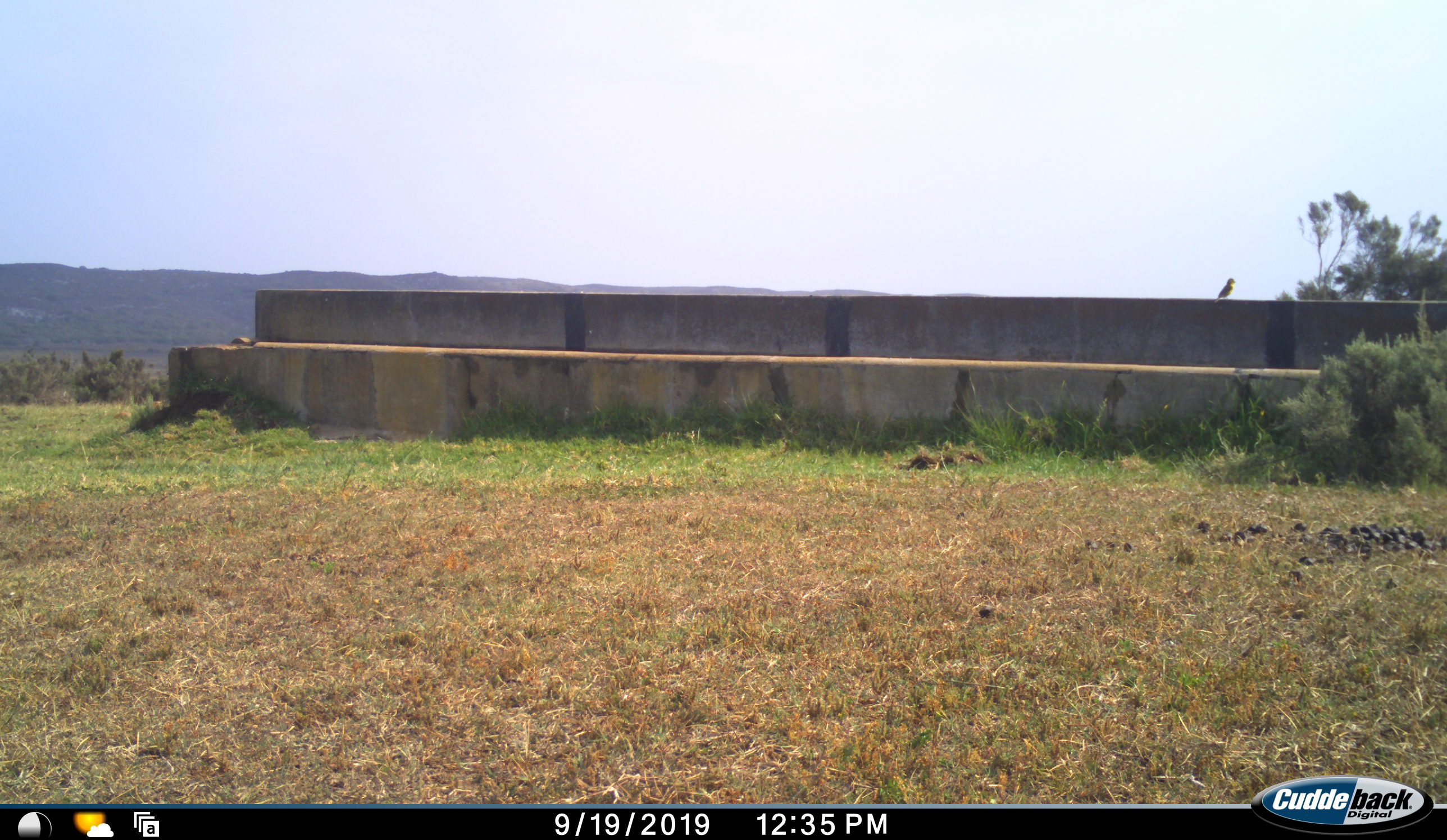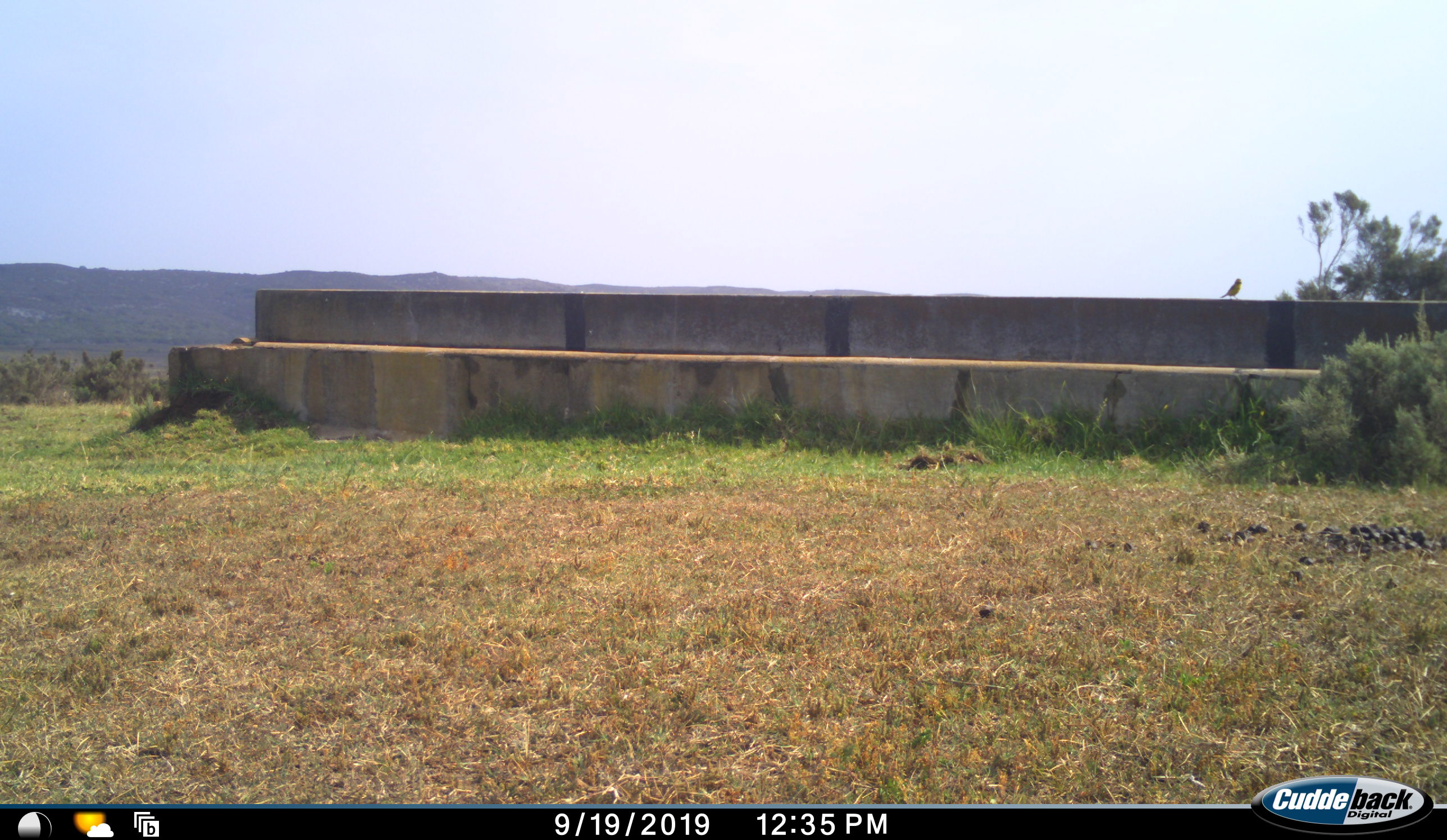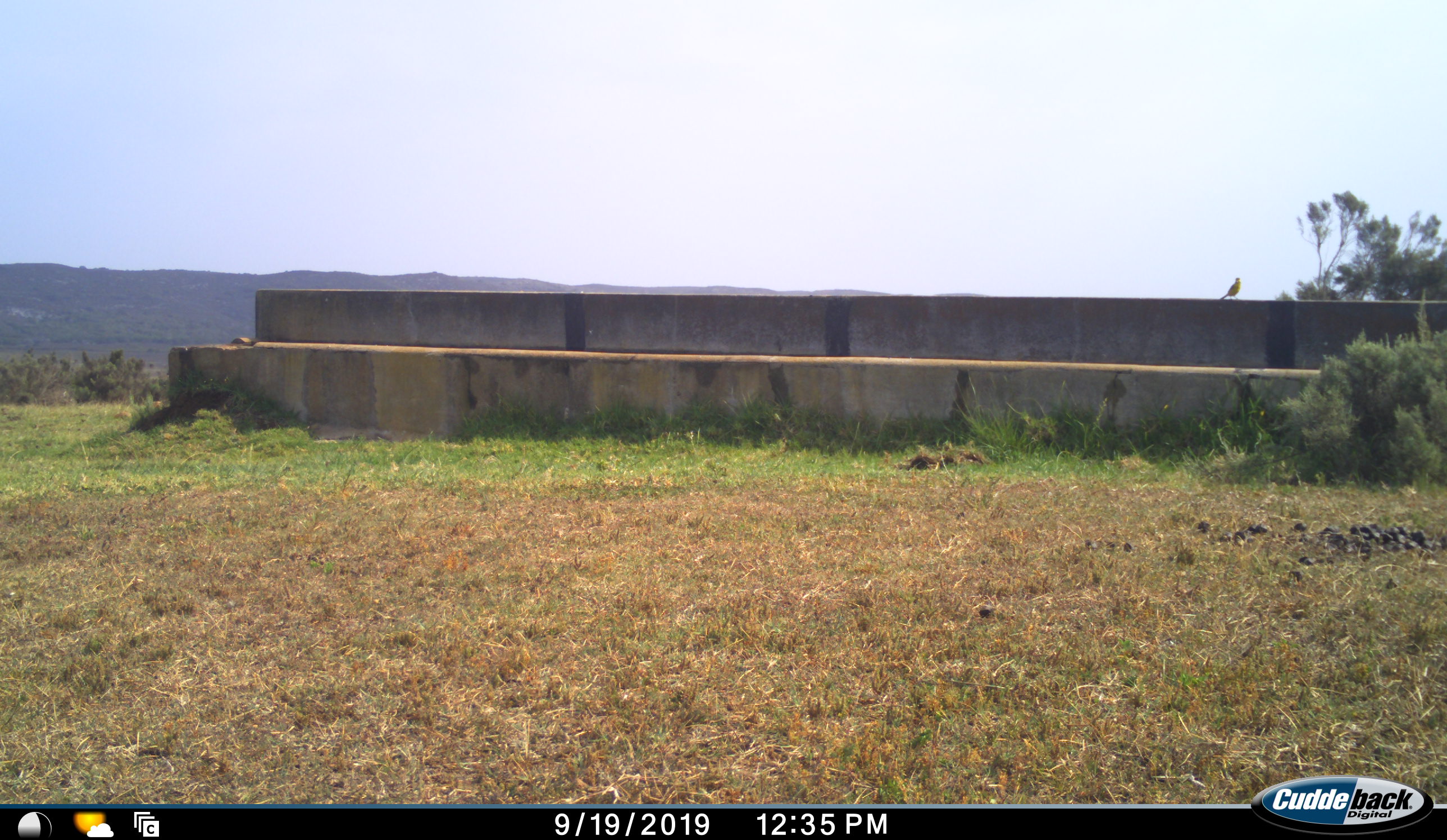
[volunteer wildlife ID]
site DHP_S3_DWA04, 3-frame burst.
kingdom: Animalia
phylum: Chordata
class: Aves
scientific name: Aves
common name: bird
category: birdother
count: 1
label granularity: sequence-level